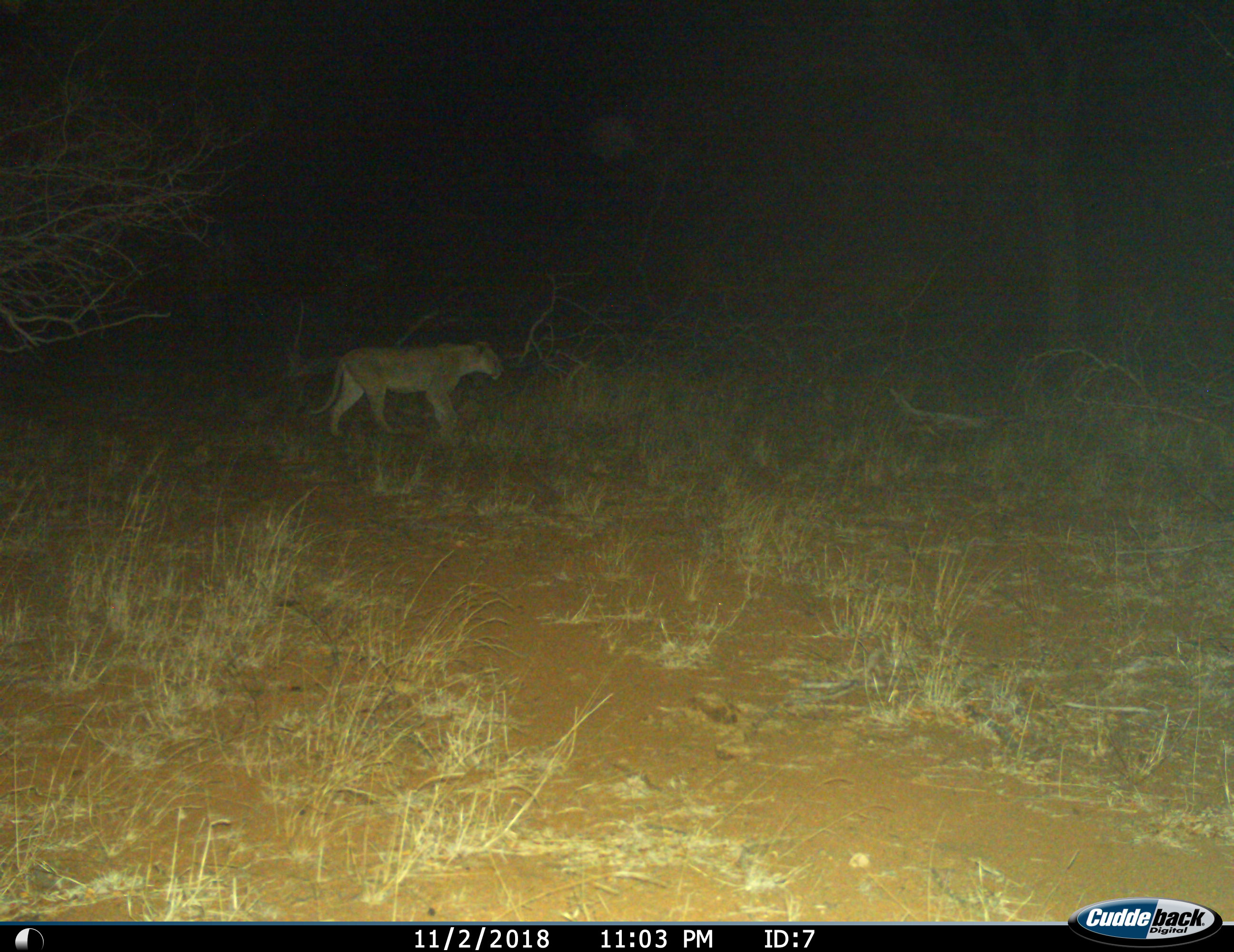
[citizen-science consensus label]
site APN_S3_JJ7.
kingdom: Animalia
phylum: Chordata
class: Mammalia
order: Carnivora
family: Felidae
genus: Panthera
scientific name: Panthera leo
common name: lion female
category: lionfemale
Lionfemale (lion female) (Panthera leo), count 1. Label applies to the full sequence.